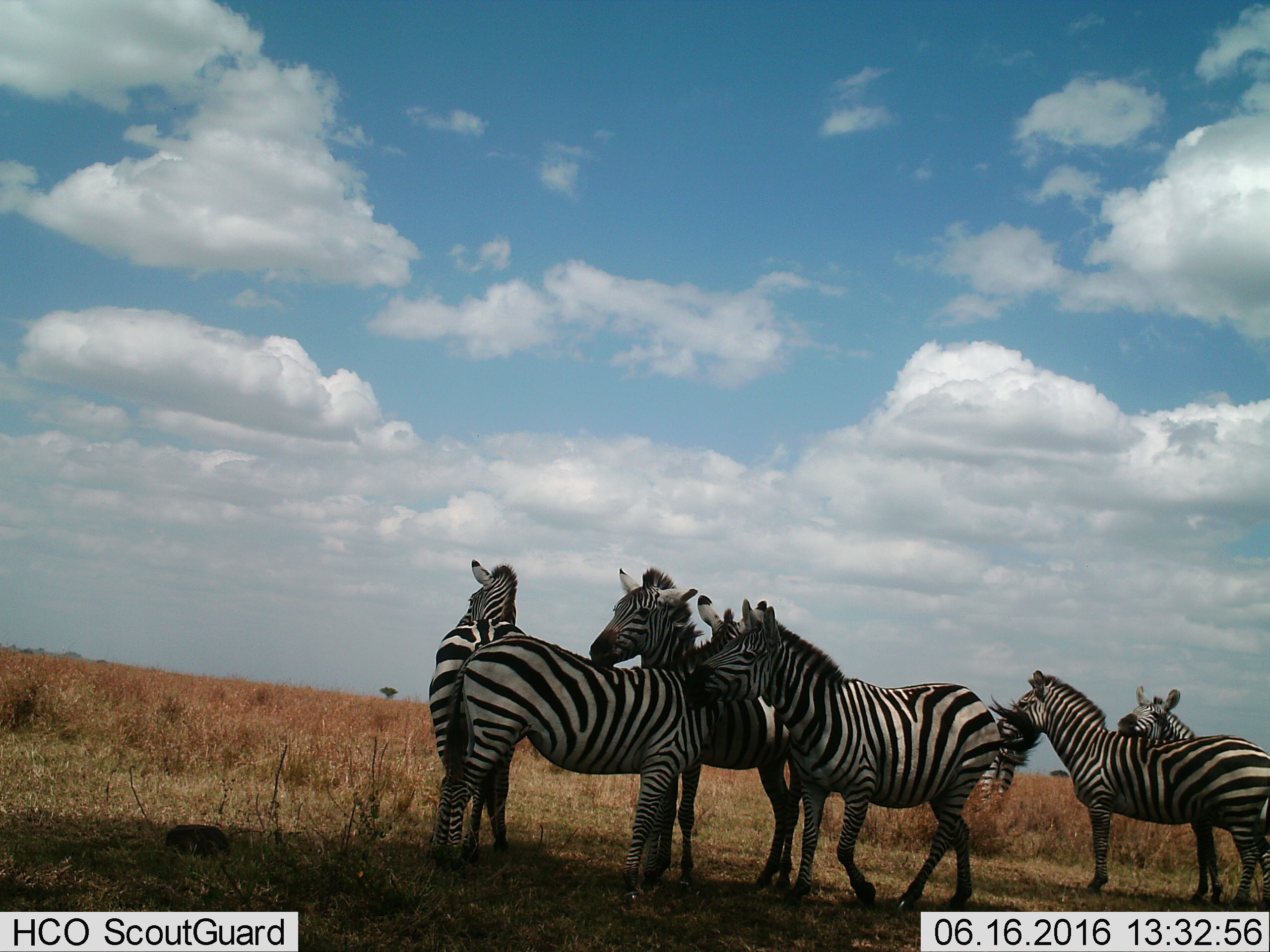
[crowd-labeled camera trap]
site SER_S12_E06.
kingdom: Animalia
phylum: Chordata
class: Mammalia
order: Perissodactyla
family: Equidae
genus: Equus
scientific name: Equus quagga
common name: plains zebra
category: zebraplains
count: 7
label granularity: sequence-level